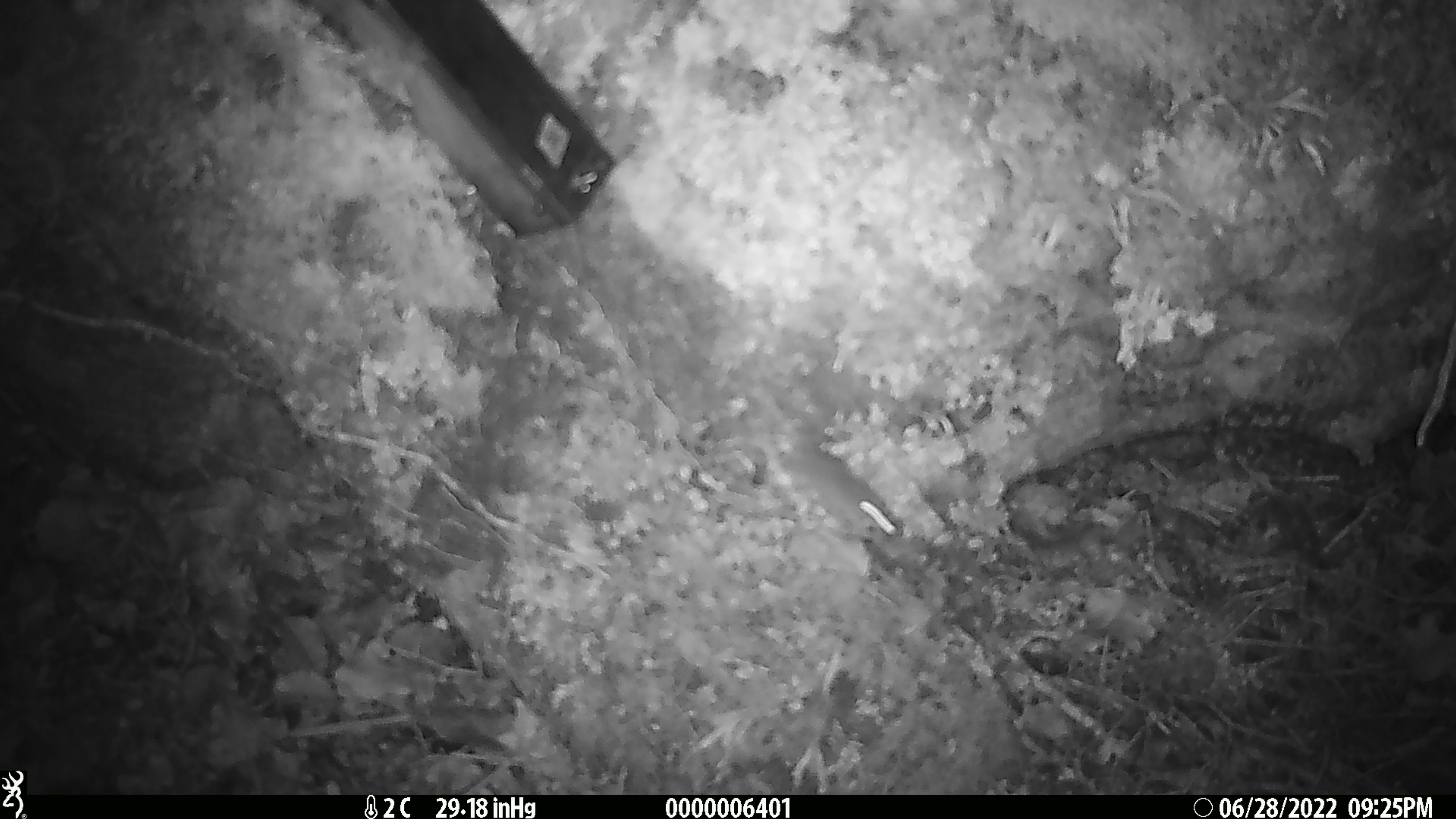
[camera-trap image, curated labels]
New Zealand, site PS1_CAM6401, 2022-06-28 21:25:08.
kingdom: Animalia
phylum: Chordata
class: Mammalia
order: Rodentia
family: Muridae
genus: Mus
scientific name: Mus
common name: mouse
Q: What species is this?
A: Mouse (Mus).